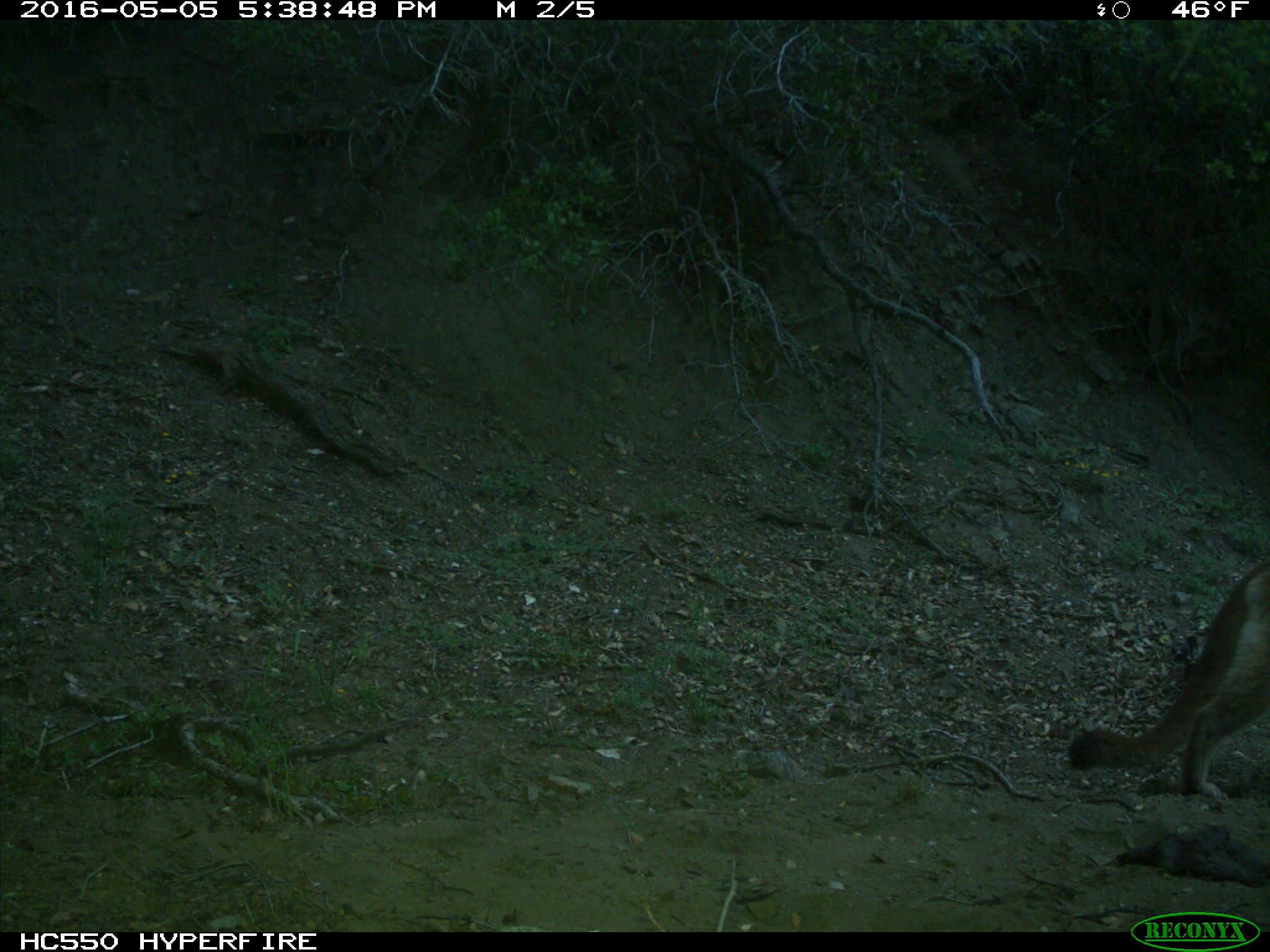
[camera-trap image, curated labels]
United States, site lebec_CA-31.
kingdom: Animalia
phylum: Chordata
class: Mammalia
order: Carnivora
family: Felidae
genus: Puma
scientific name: Puma concolor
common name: mountain lion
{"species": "Puma concolor (mountain lion)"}